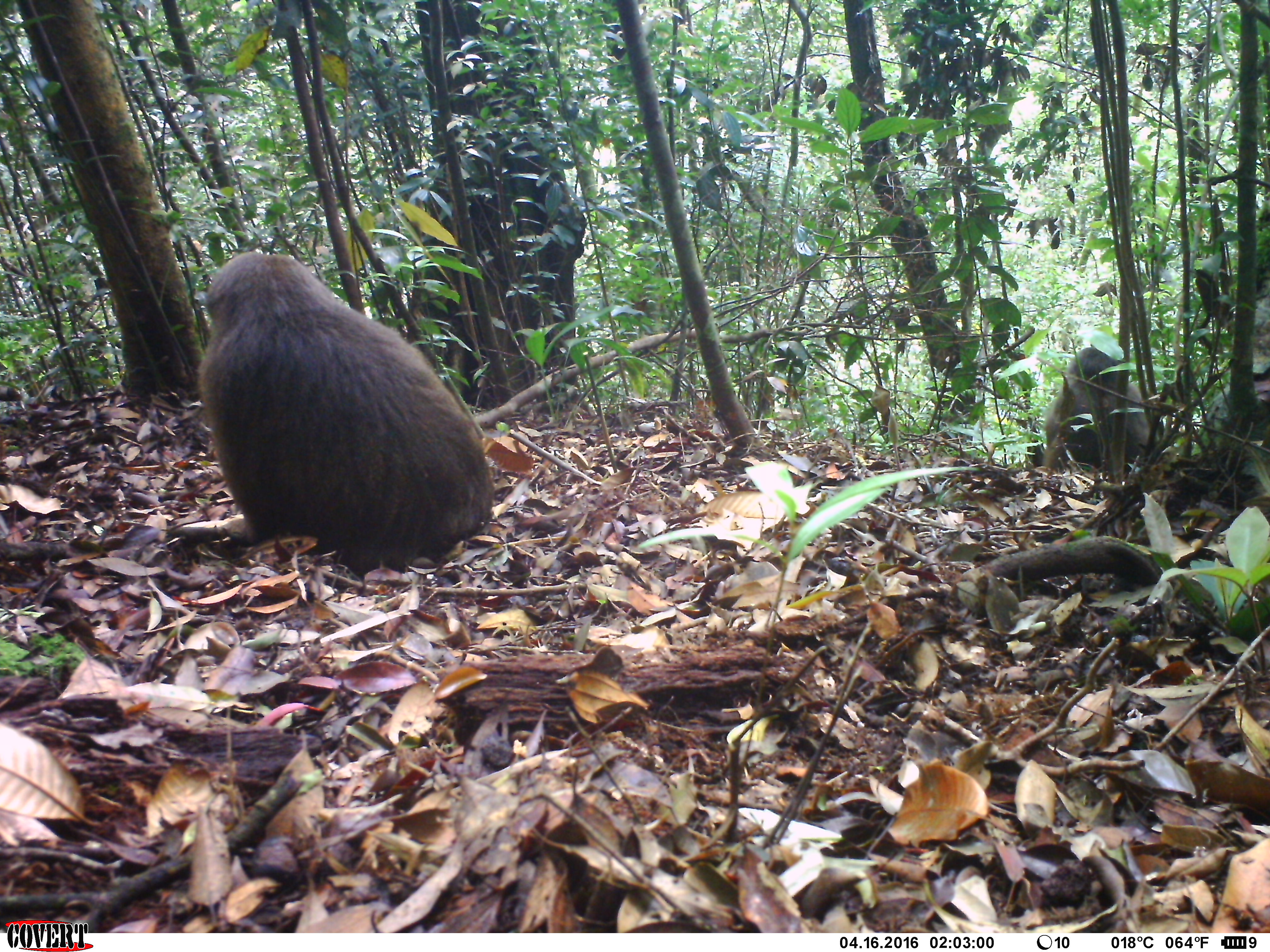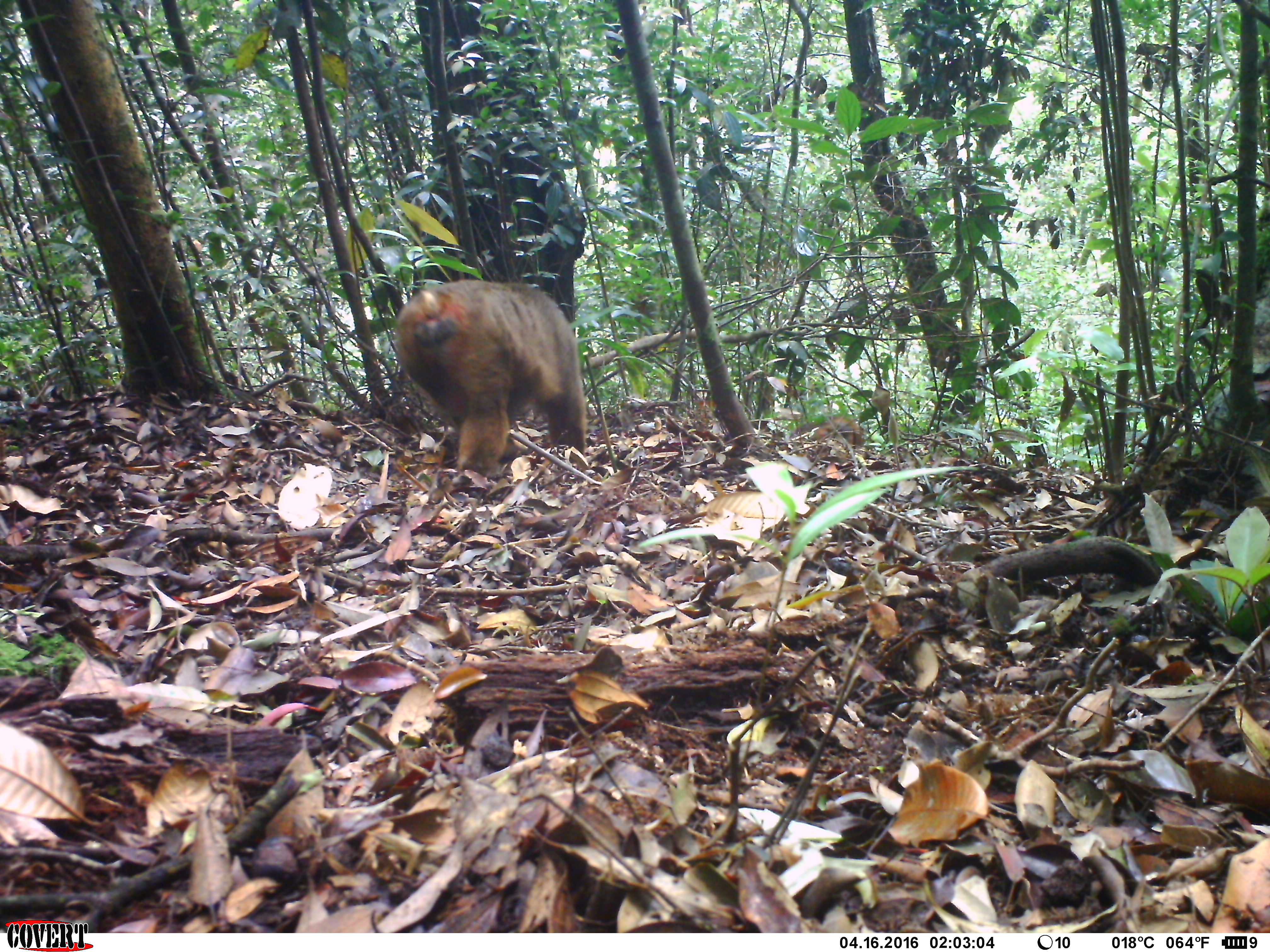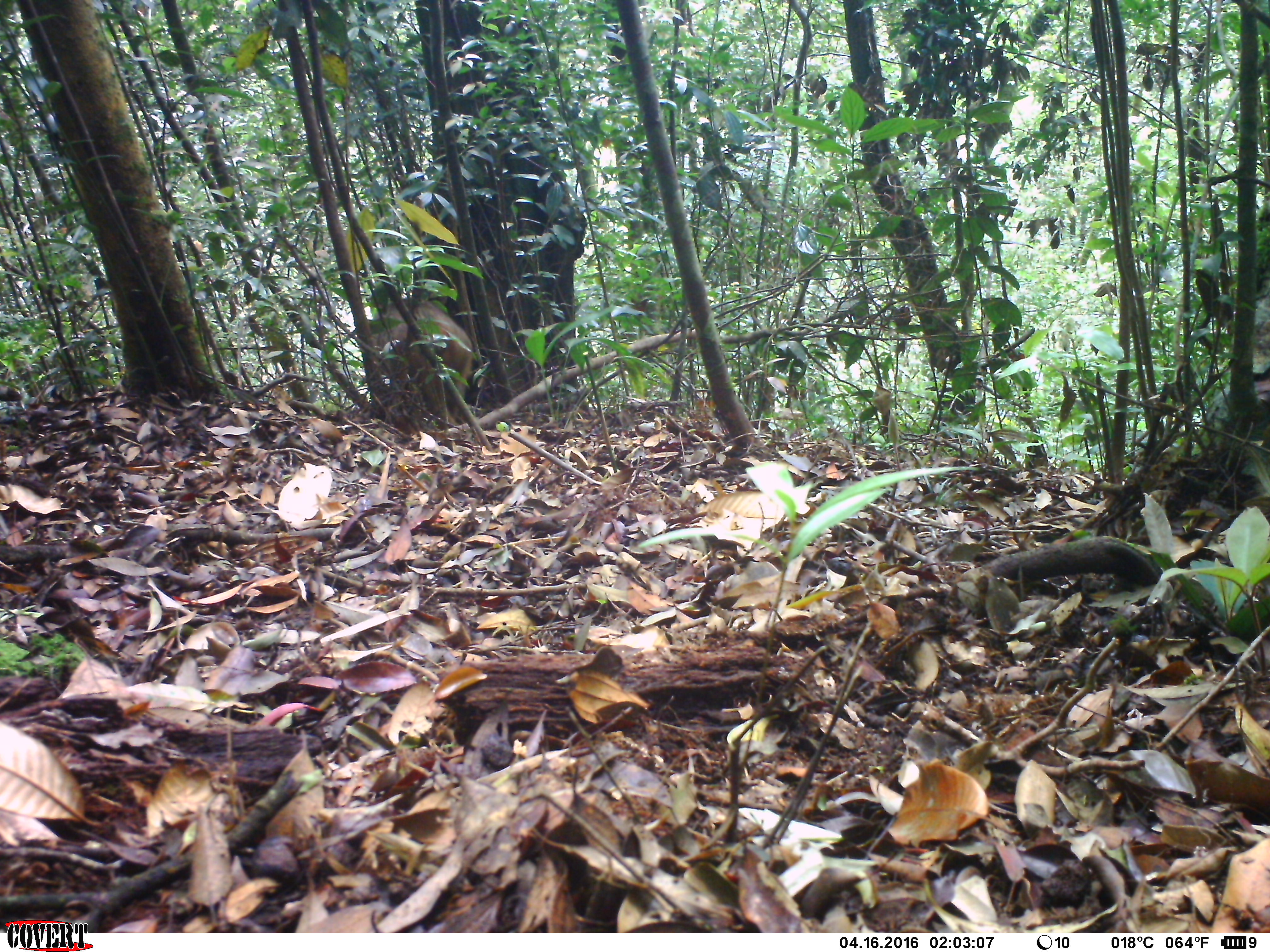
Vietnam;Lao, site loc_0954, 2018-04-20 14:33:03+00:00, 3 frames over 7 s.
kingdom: Animalia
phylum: Chordata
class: Mammalia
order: Primates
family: Cercopithecidae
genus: Macaca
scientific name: Macaca arctoides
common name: stump-tailed macaque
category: stump tailed macaque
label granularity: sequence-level